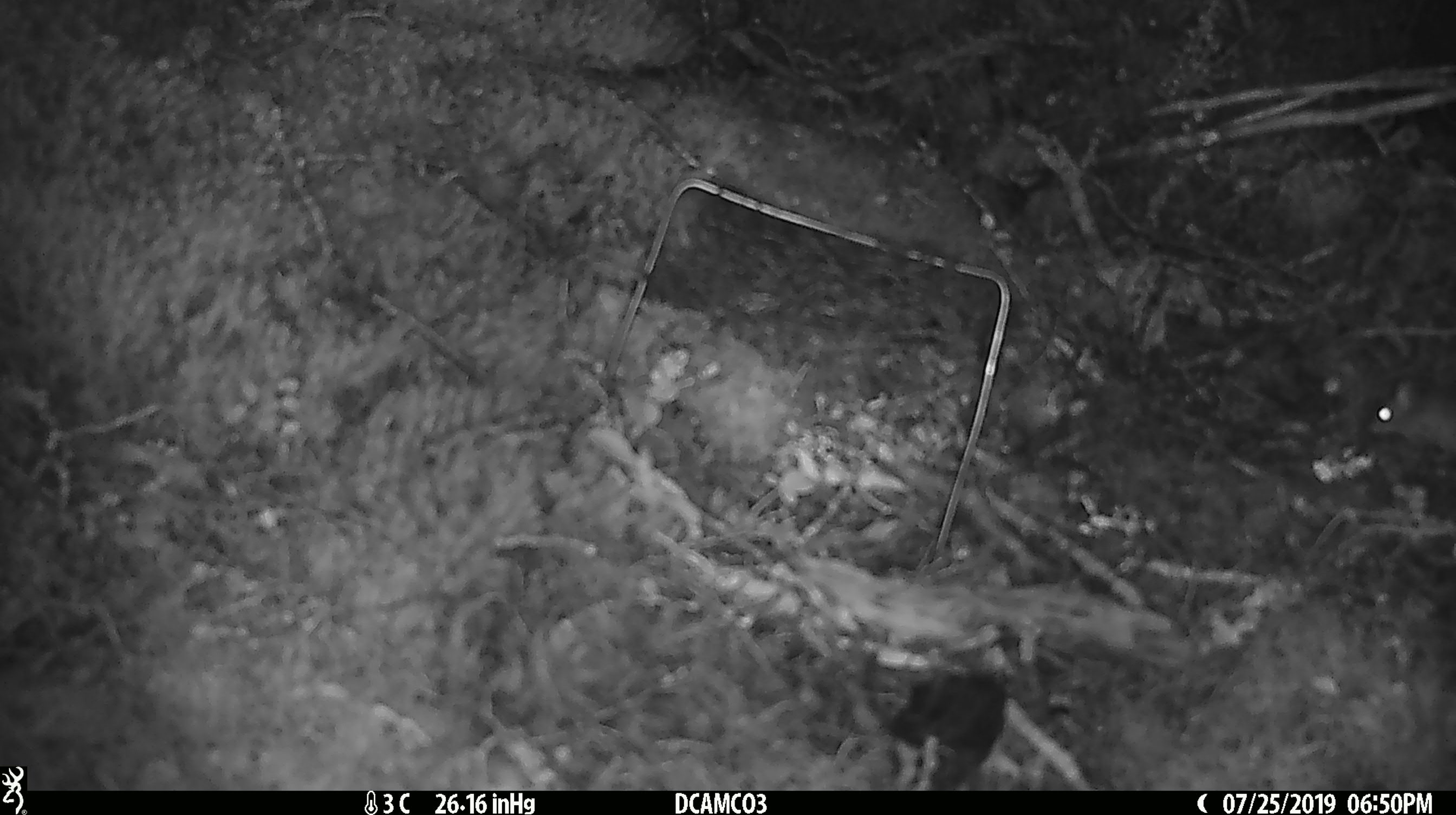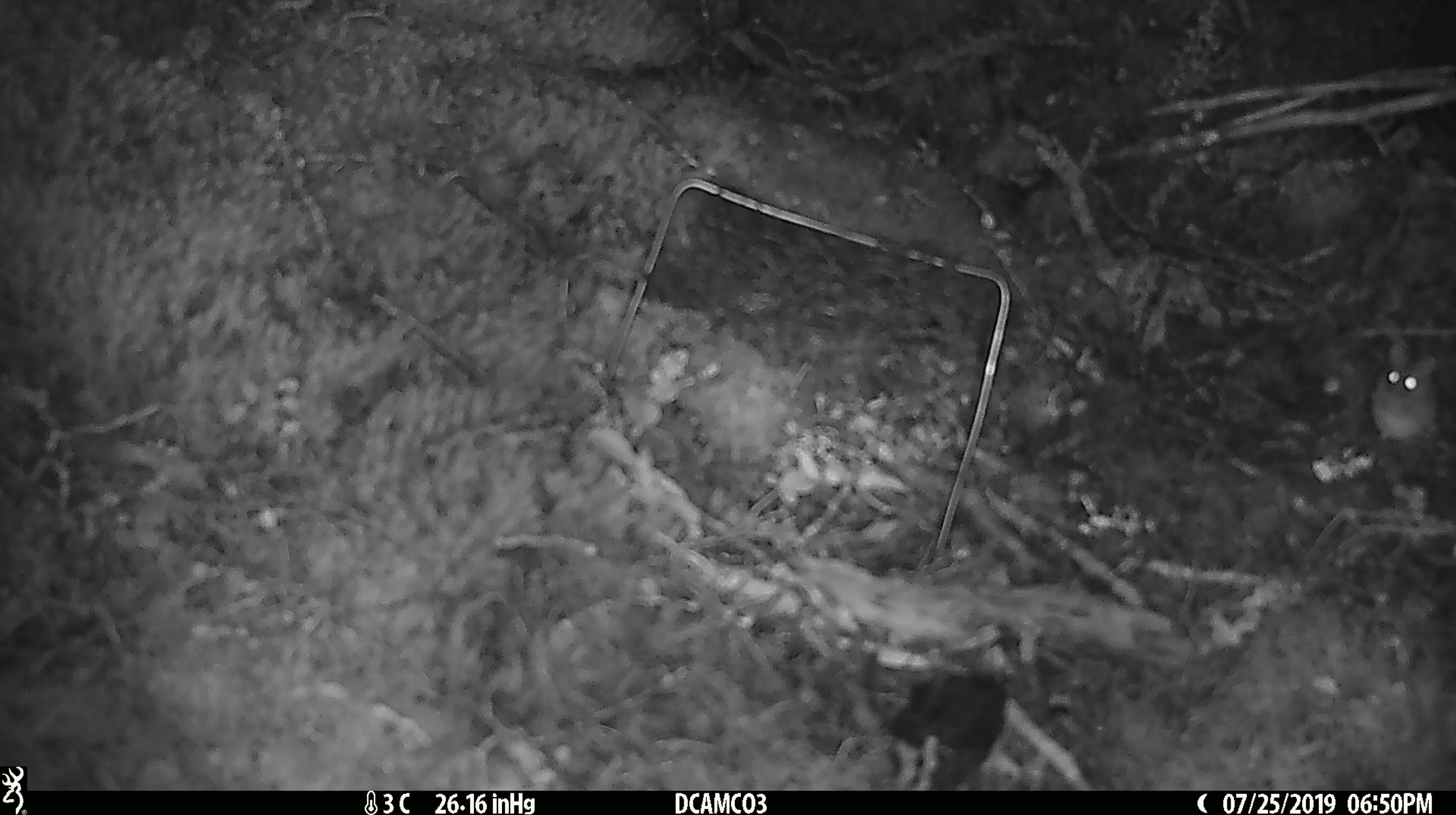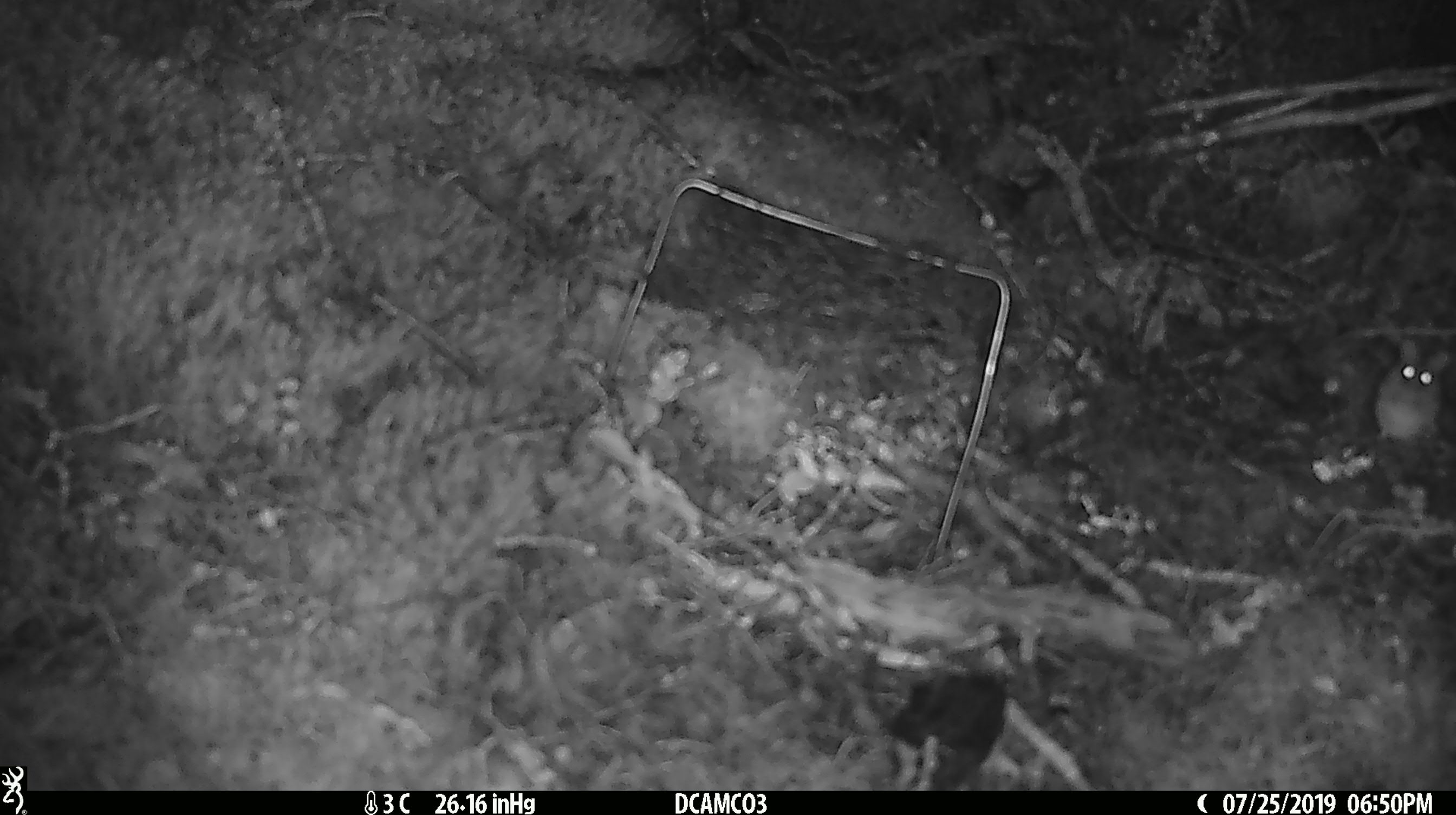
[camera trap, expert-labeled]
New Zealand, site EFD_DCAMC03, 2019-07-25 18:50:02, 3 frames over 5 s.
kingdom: Animalia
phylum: Chordata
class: Mammalia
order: Rodentia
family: Muridae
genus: Mus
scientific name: Mus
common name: mouse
Mouse (Mus).